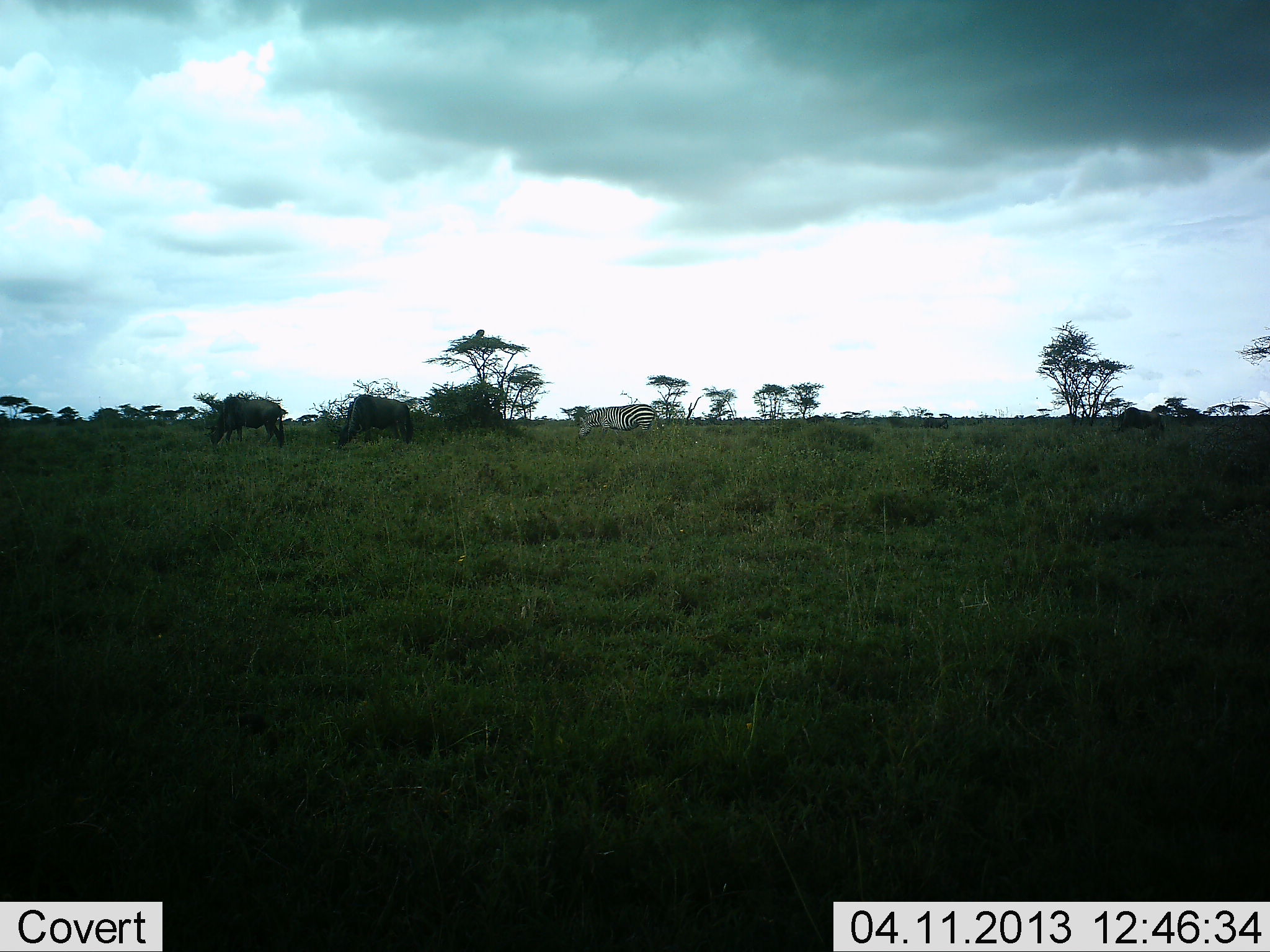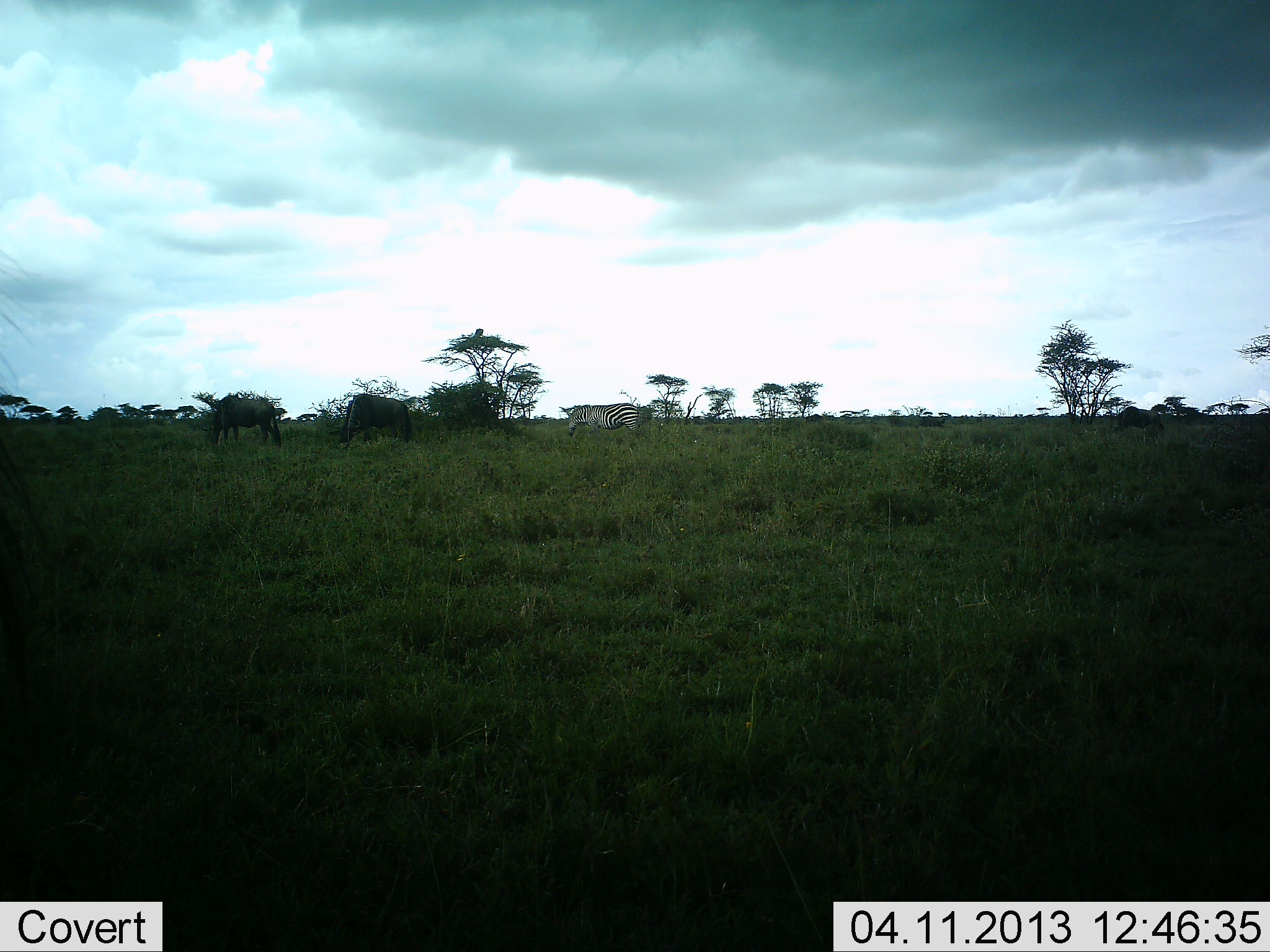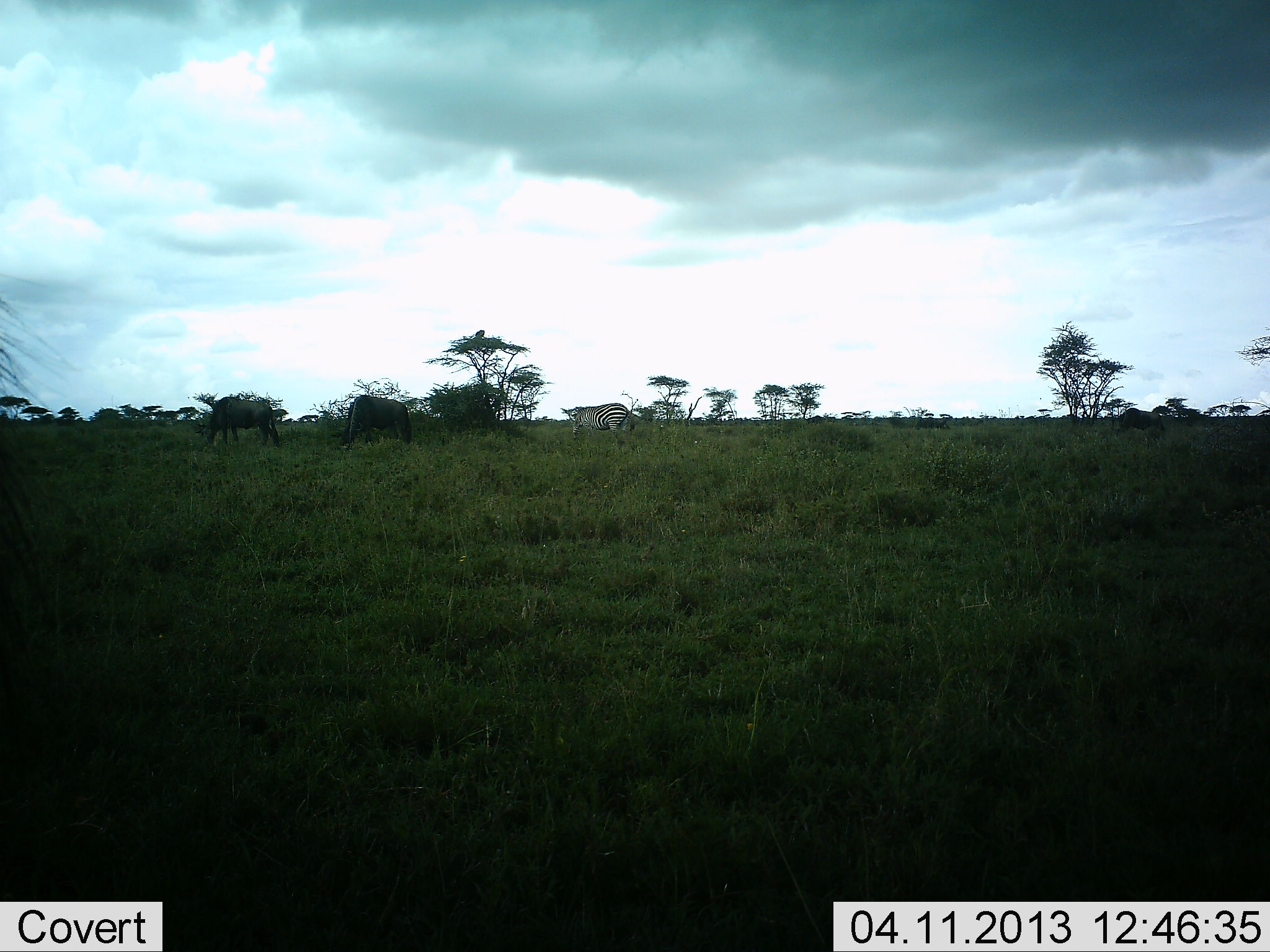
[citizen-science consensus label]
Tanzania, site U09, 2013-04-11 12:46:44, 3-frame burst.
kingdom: Animalia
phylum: Chordata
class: Mammalia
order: Artiodactyla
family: Bovidae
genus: Connochaetes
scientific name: Connochaetes taurinus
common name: blue wildebeest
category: wildebeest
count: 3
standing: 35%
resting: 0%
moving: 6%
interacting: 0%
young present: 0%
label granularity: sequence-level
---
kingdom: Animalia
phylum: Chordata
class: Mammalia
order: Perissodactyla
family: Equidae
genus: Equus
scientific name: Equus quagga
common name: plains zebra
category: zebra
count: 1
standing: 25%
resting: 0%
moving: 62%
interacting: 0%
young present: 0%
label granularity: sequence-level